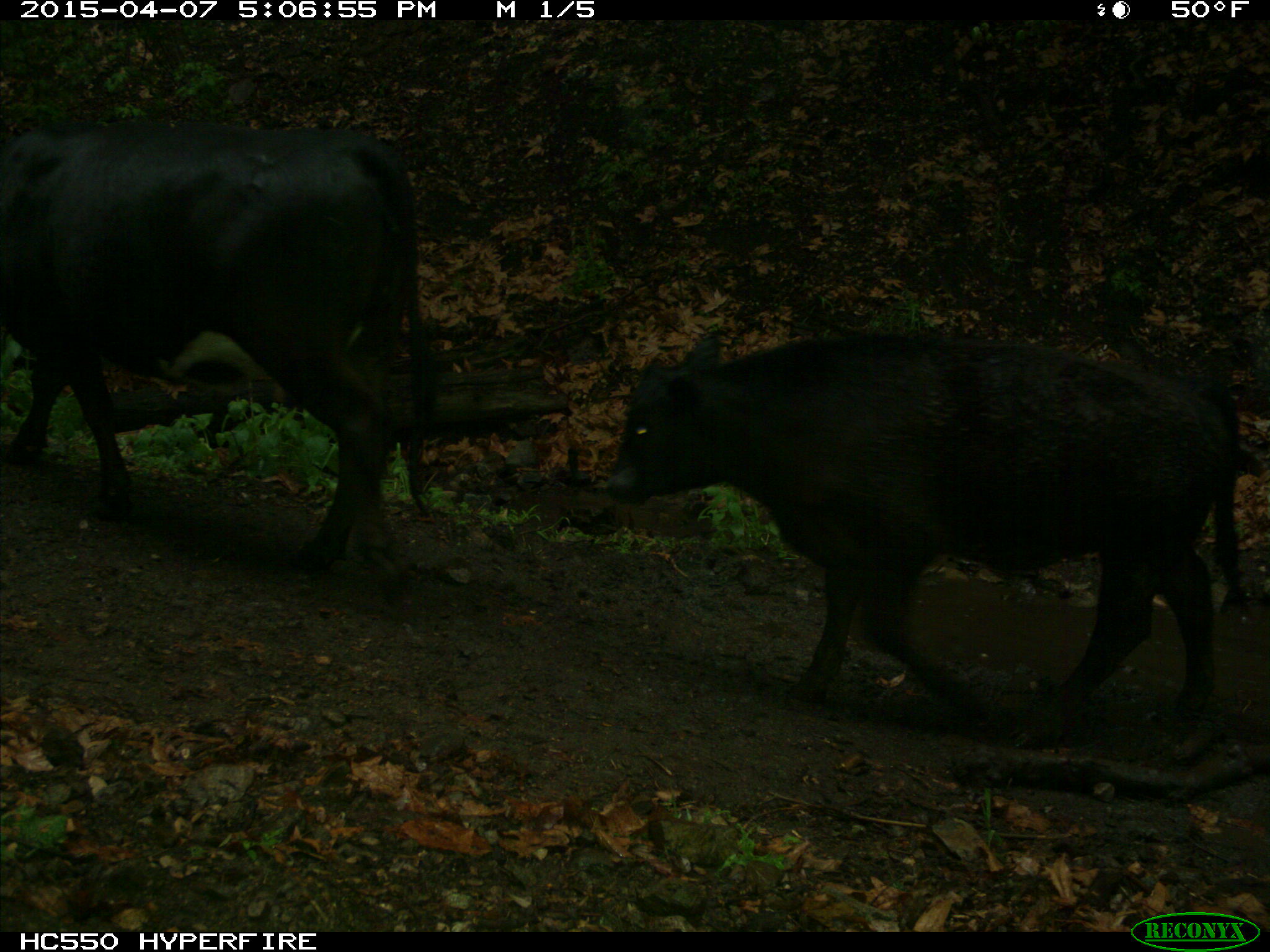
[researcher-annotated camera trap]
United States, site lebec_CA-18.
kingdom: Animalia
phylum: Chordata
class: Mammalia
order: Artiodactyla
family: Bovidae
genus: Bos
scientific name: Bos taurus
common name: domestic cow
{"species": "Bos taurus (domestic cow)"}